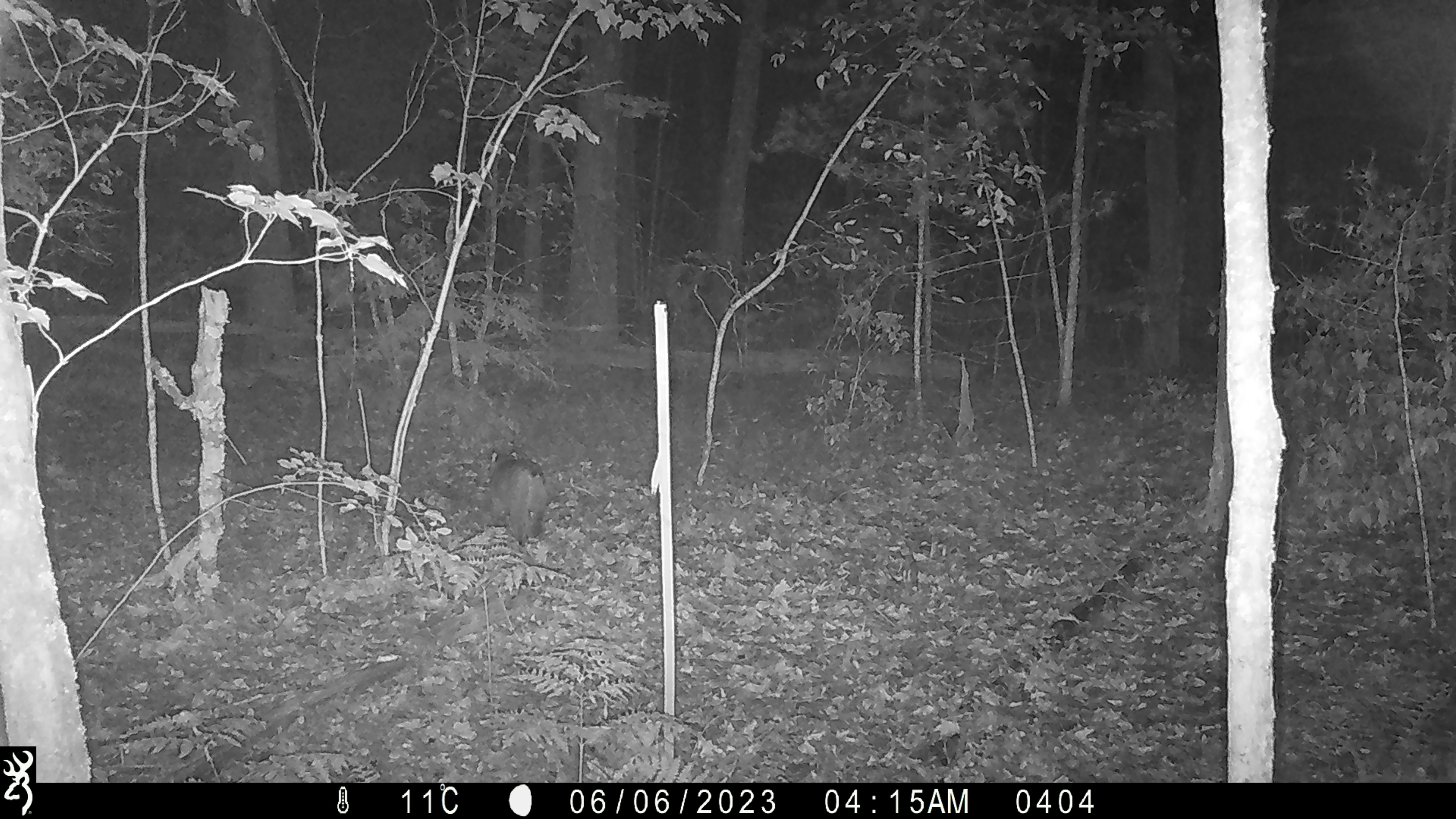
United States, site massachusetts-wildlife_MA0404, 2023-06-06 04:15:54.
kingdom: Animalia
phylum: Chordata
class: Mammalia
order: Carnivora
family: Felidae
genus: Lynx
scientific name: Lynx rufus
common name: bobcat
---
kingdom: Animalia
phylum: Chordata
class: Mammalia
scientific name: Mammalia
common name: mammal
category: mammal sp.